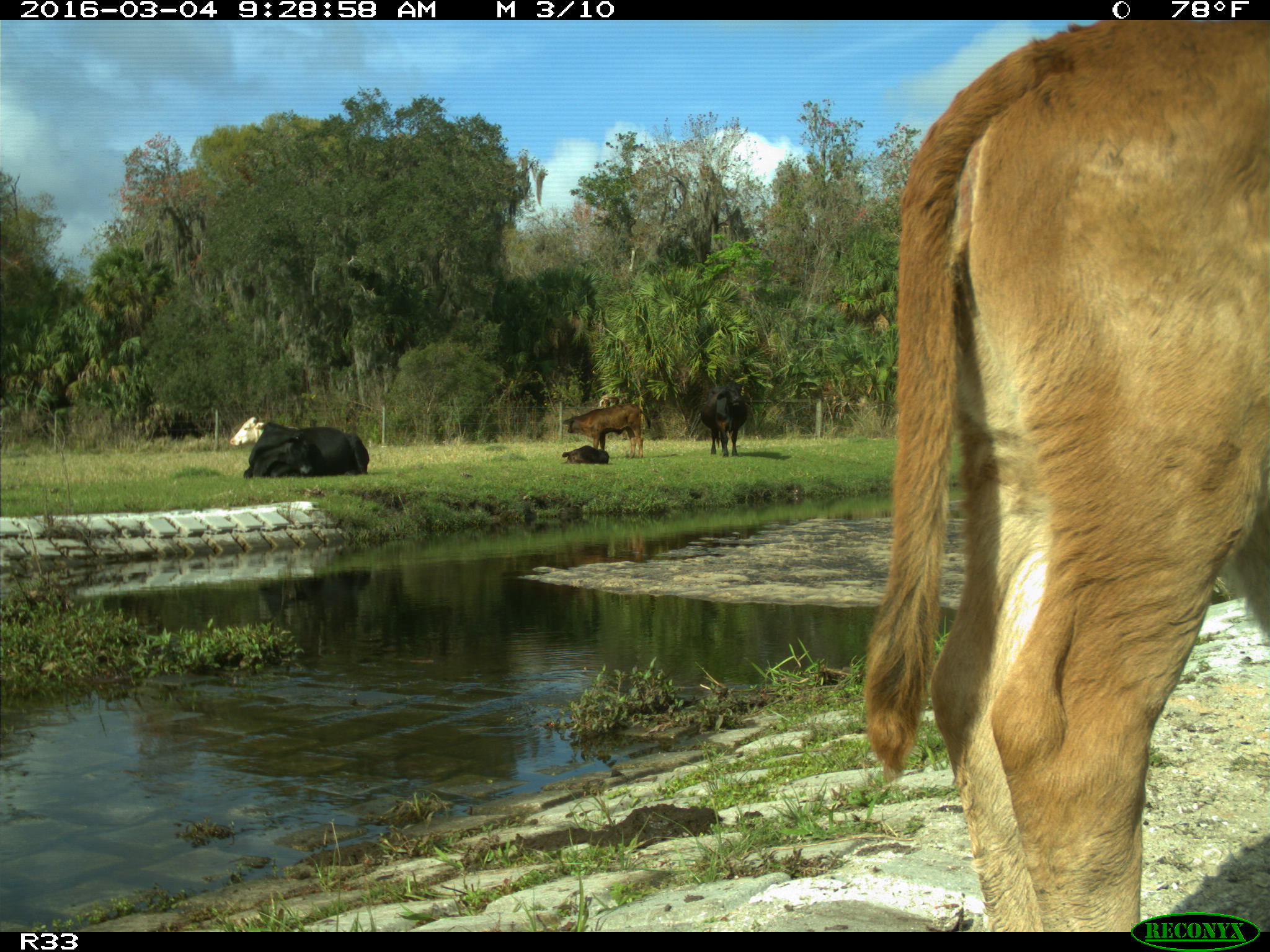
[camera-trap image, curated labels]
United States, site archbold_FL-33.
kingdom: Animalia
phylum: Chordata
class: Mammalia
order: Artiodactyla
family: Bovidae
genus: Bos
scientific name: Bos taurus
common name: domestic cow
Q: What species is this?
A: Bos taurus (domestic cow).